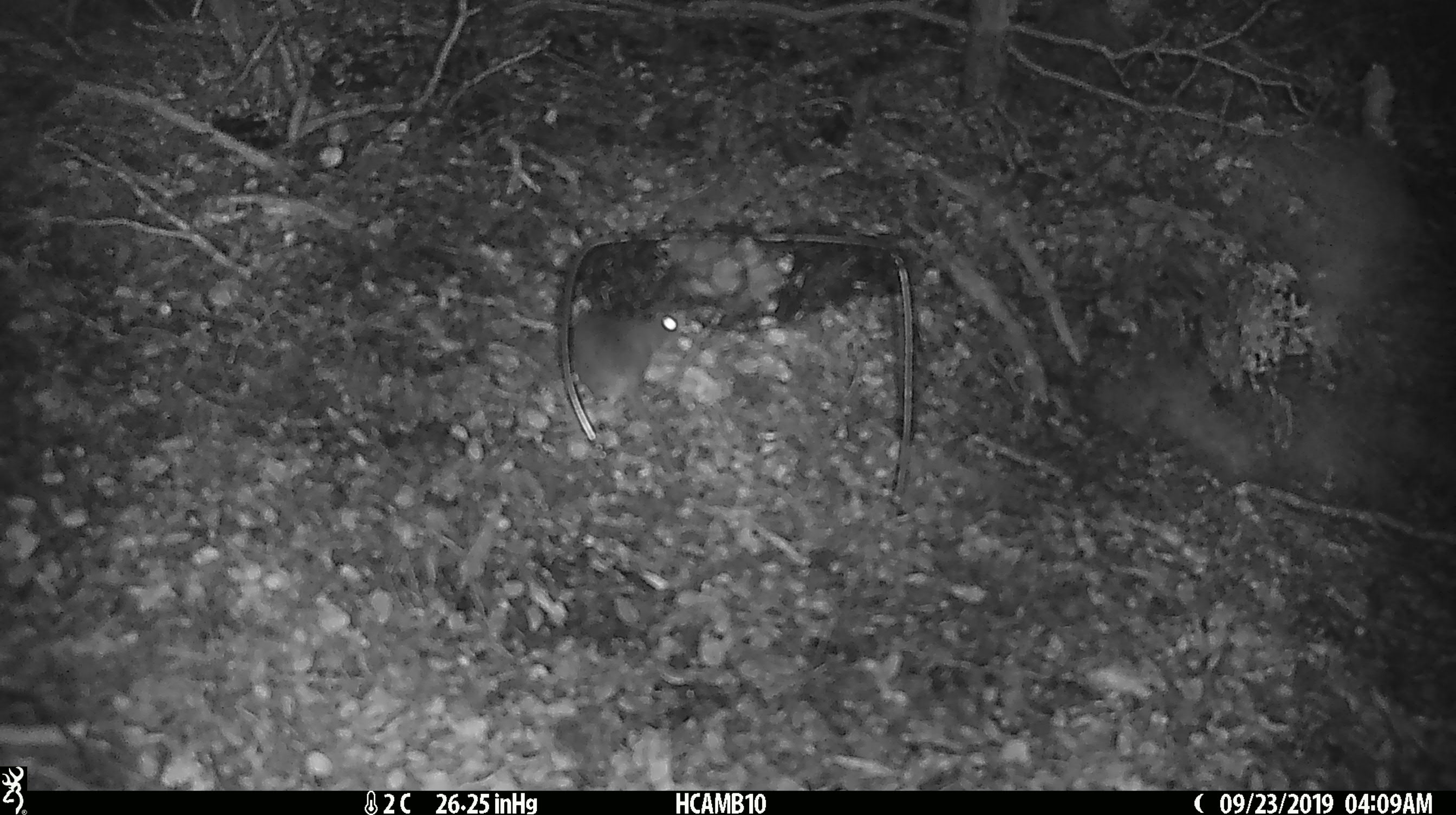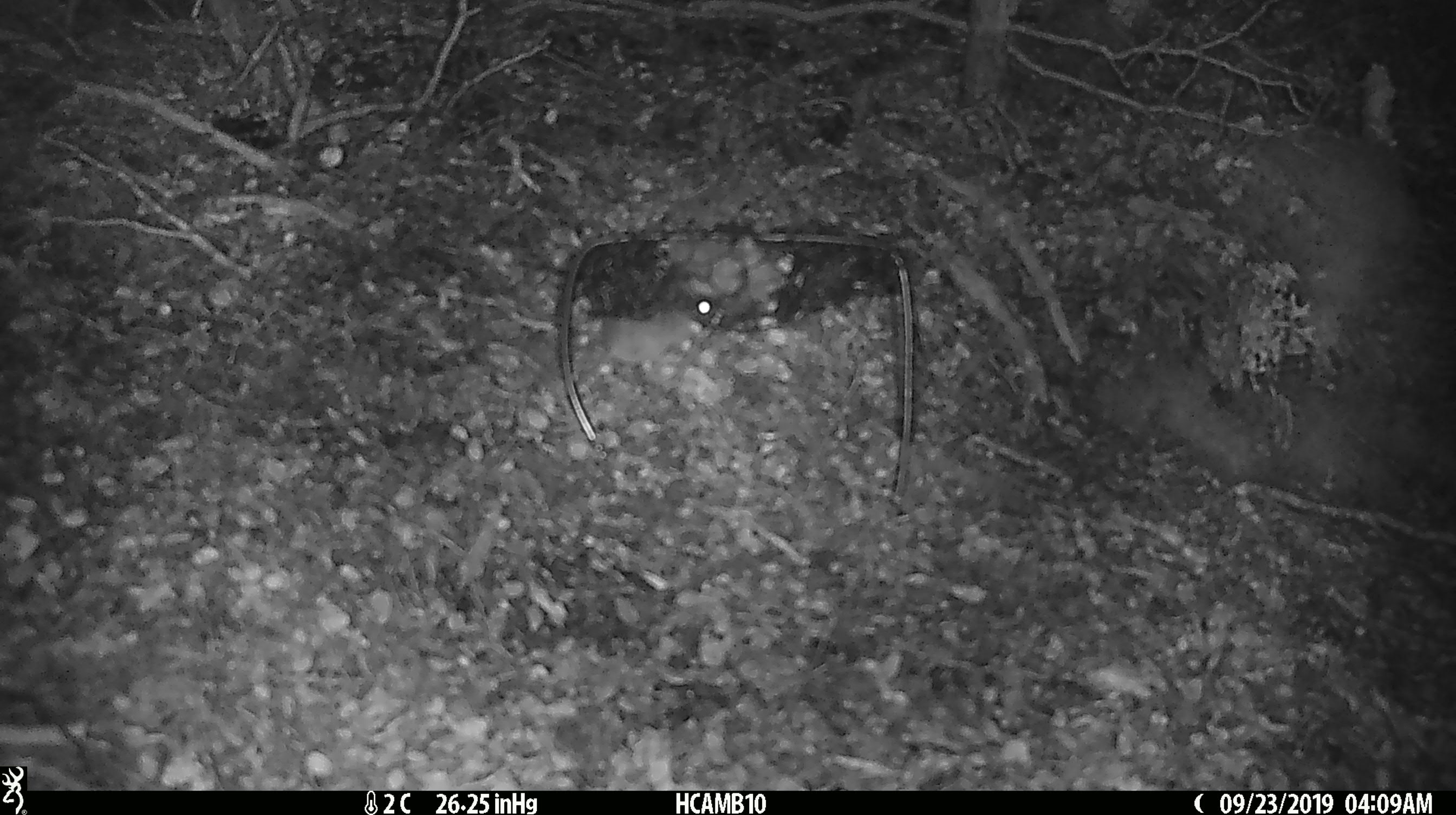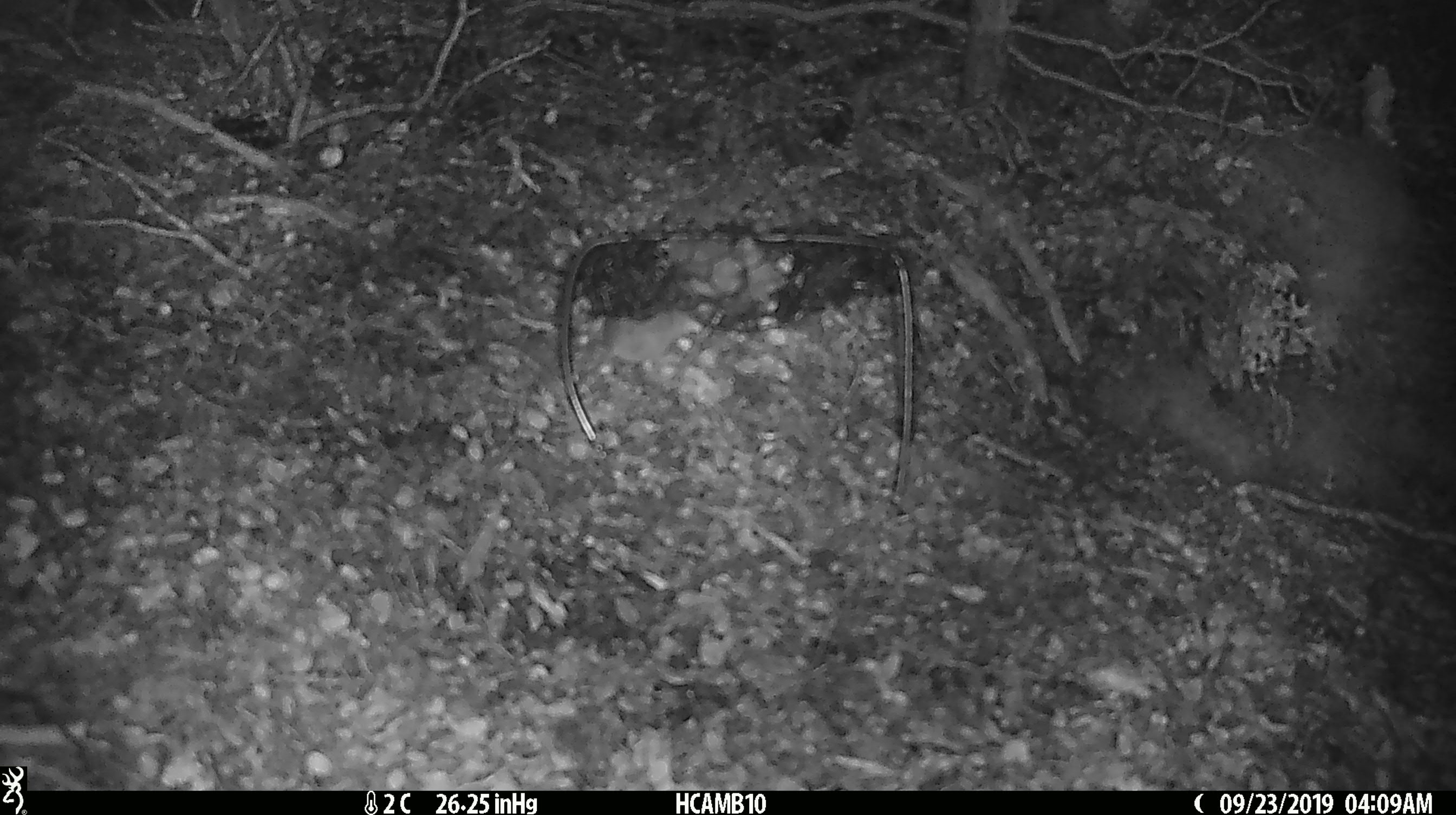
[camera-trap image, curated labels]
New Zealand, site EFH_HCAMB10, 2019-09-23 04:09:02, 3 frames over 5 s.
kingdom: Animalia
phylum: Chordata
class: Mammalia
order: Rodentia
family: Muridae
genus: Mus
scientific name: Mus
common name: mouse